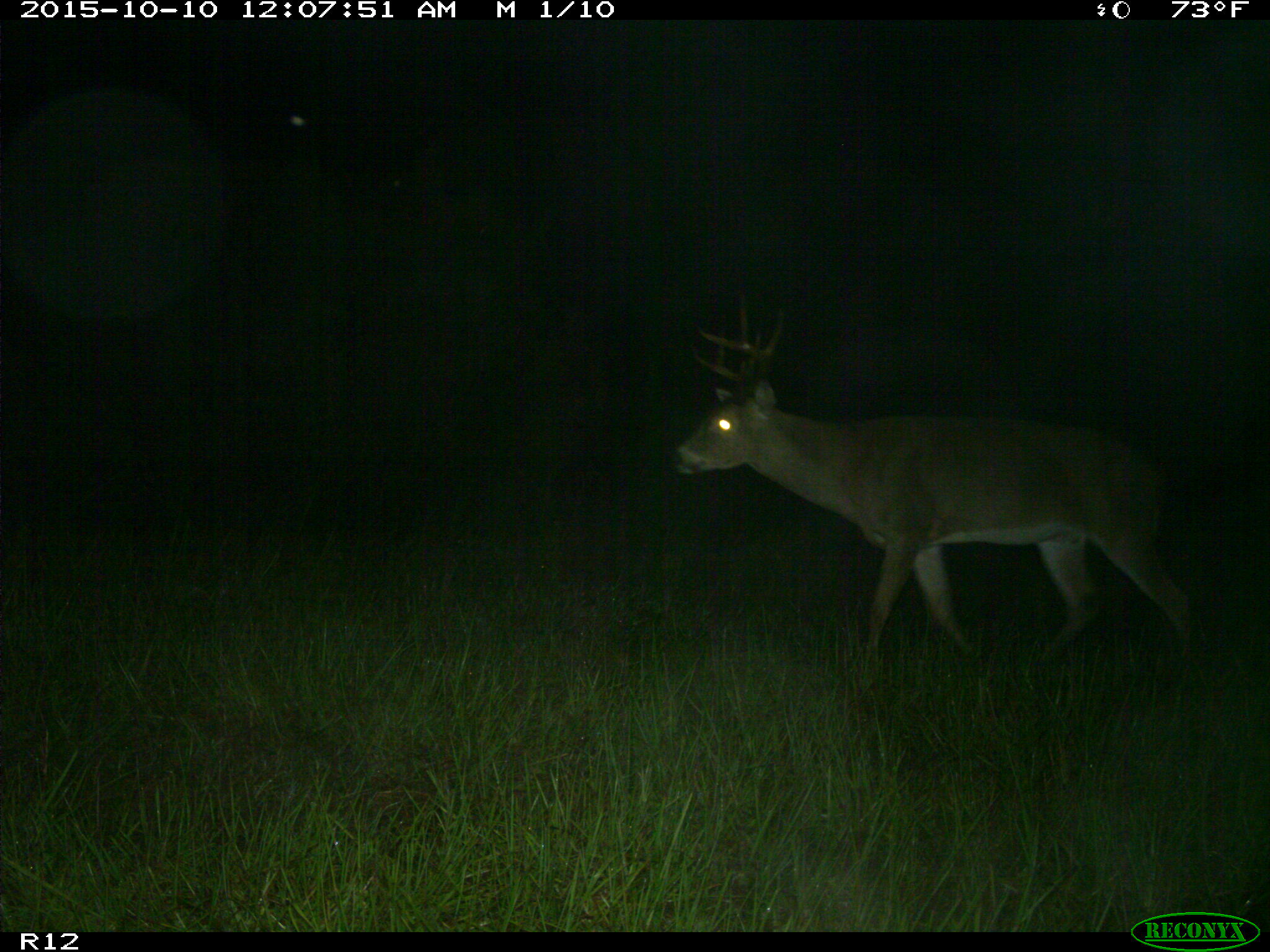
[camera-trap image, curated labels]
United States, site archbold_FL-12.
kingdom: Animalia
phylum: Chordata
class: Mammalia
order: Artiodactyla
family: Cervidae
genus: Odocoileus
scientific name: Odocoileus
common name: deer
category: unidentified deer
Unidentified deer (deer) (Odocoileus).